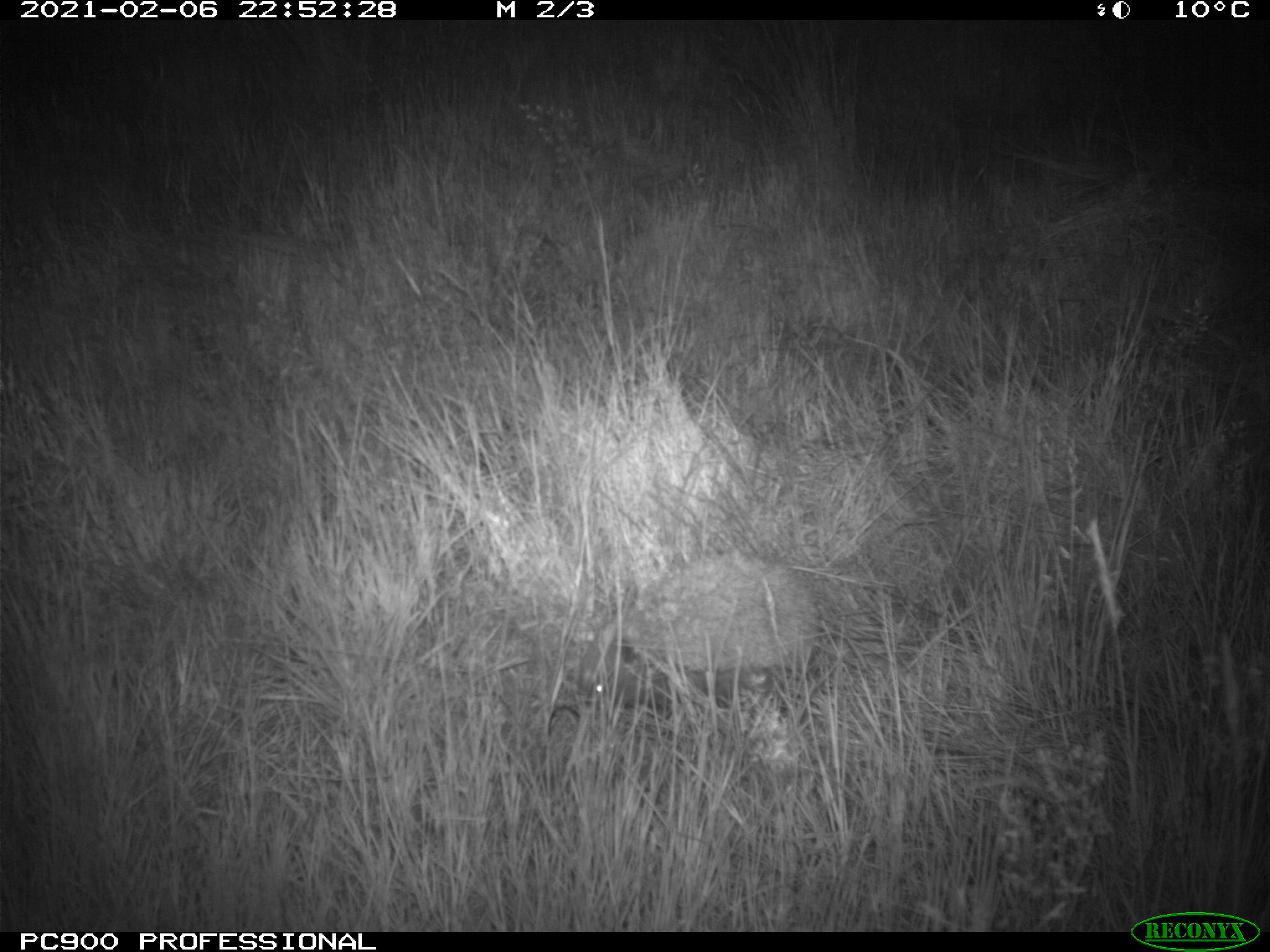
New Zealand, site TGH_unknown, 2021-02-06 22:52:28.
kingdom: Animalia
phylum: Chordata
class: Mammalia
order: Eulipotyphla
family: Erinaceidae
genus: Erinaceus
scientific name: Erinaceus europaeus europaeus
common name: european hedgehog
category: hedgehog